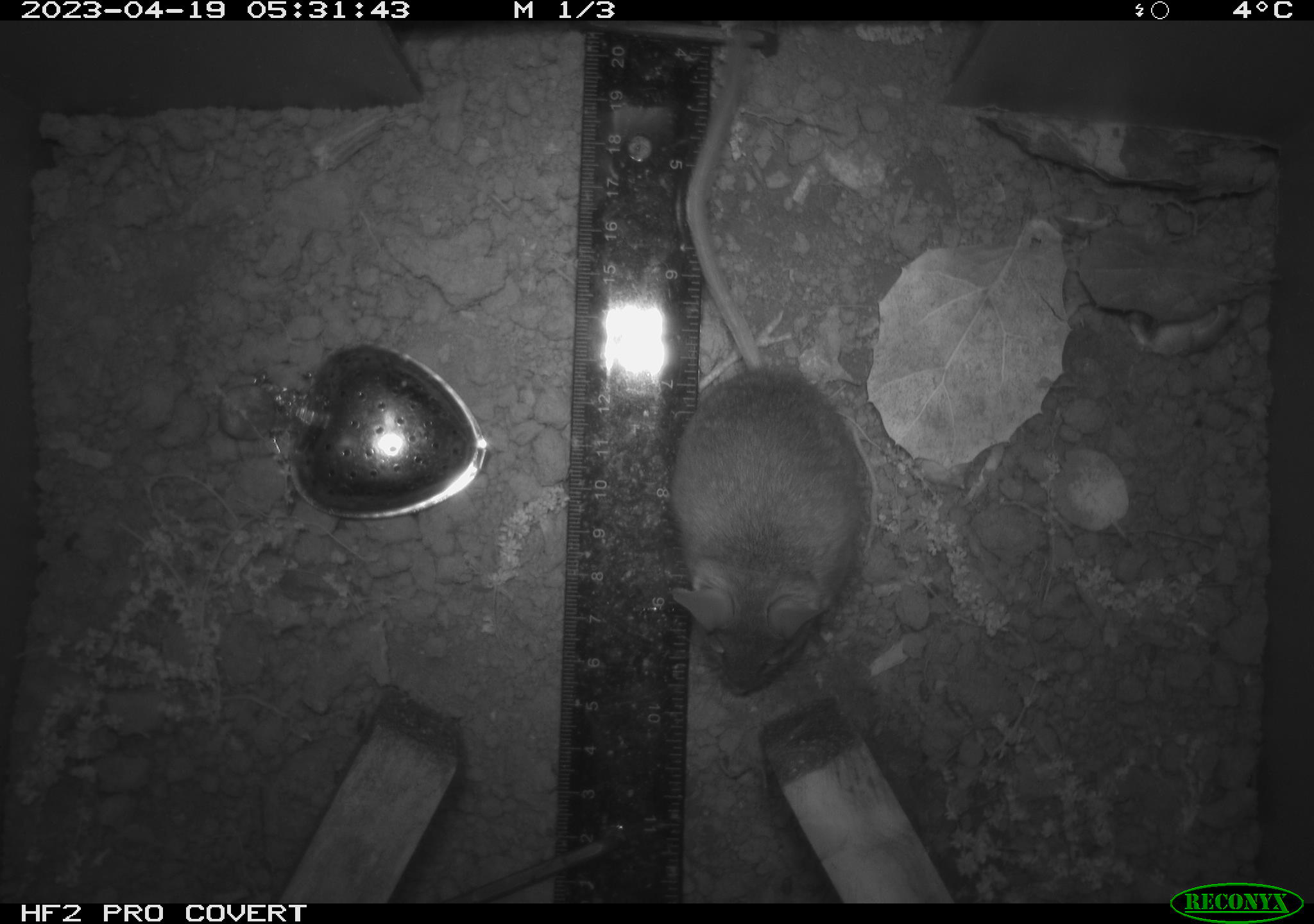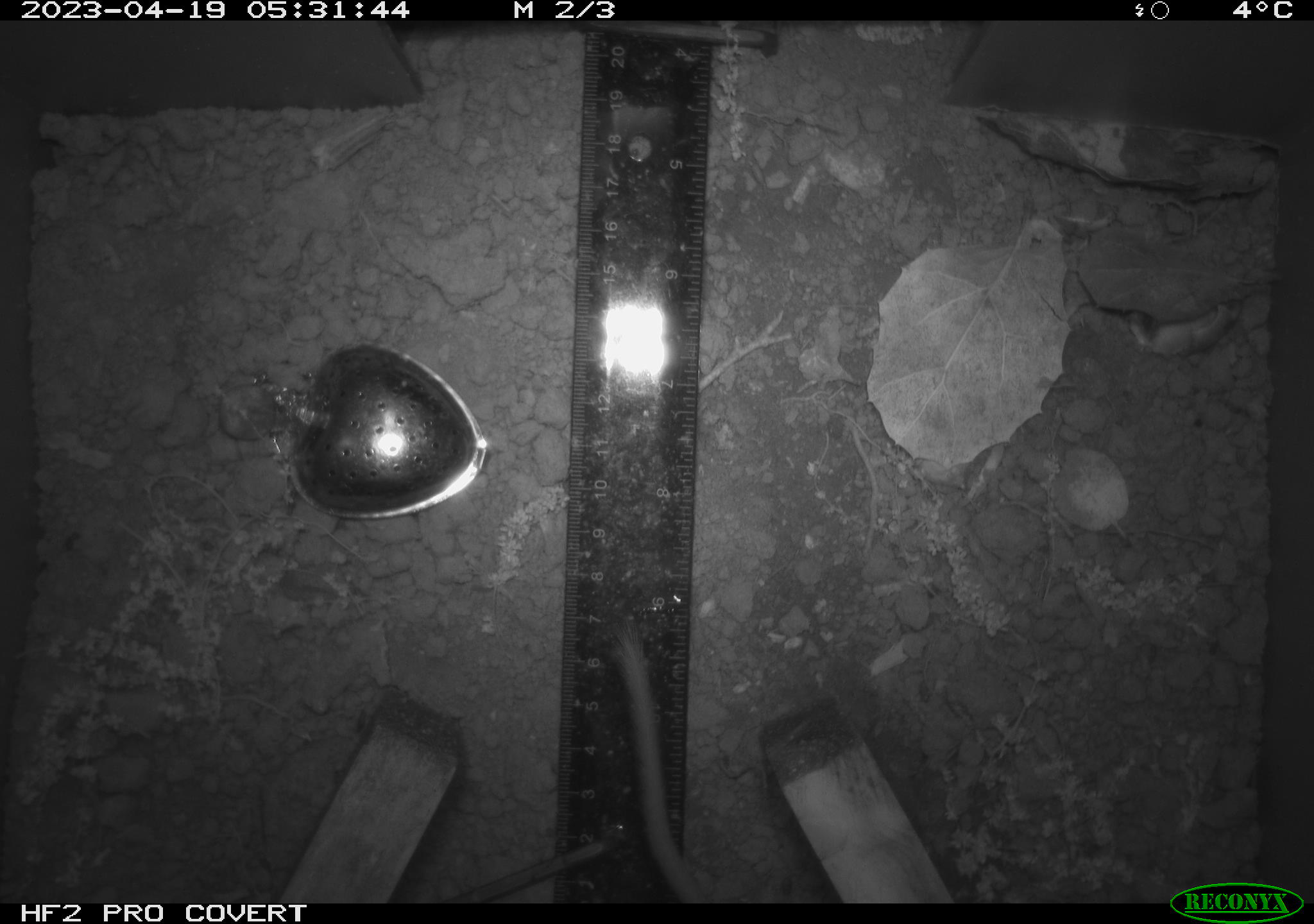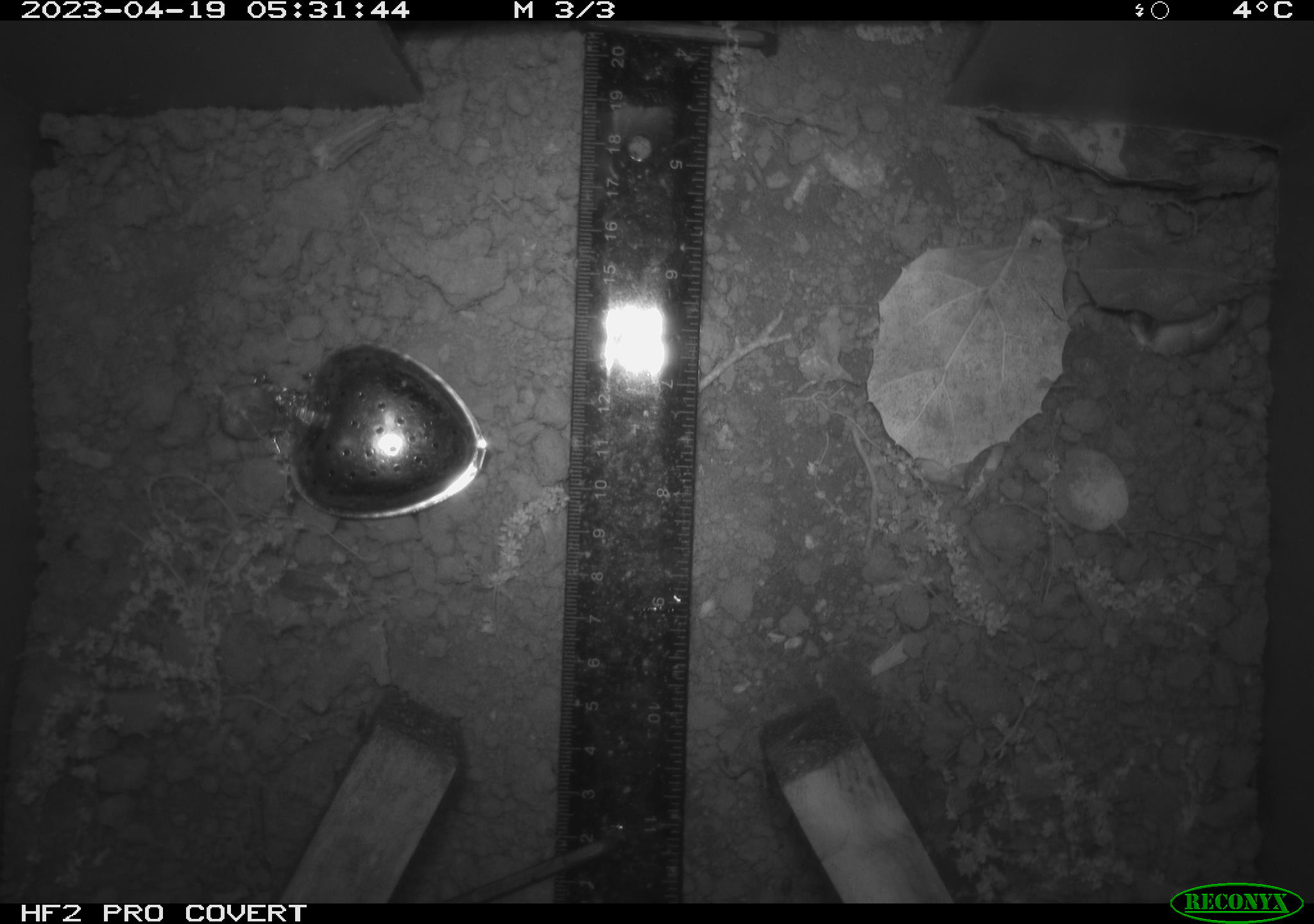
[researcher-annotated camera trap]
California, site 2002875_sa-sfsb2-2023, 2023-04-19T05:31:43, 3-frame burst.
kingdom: Animalia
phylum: Chordata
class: Mammalia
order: Rodentia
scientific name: Rodentia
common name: mouse species